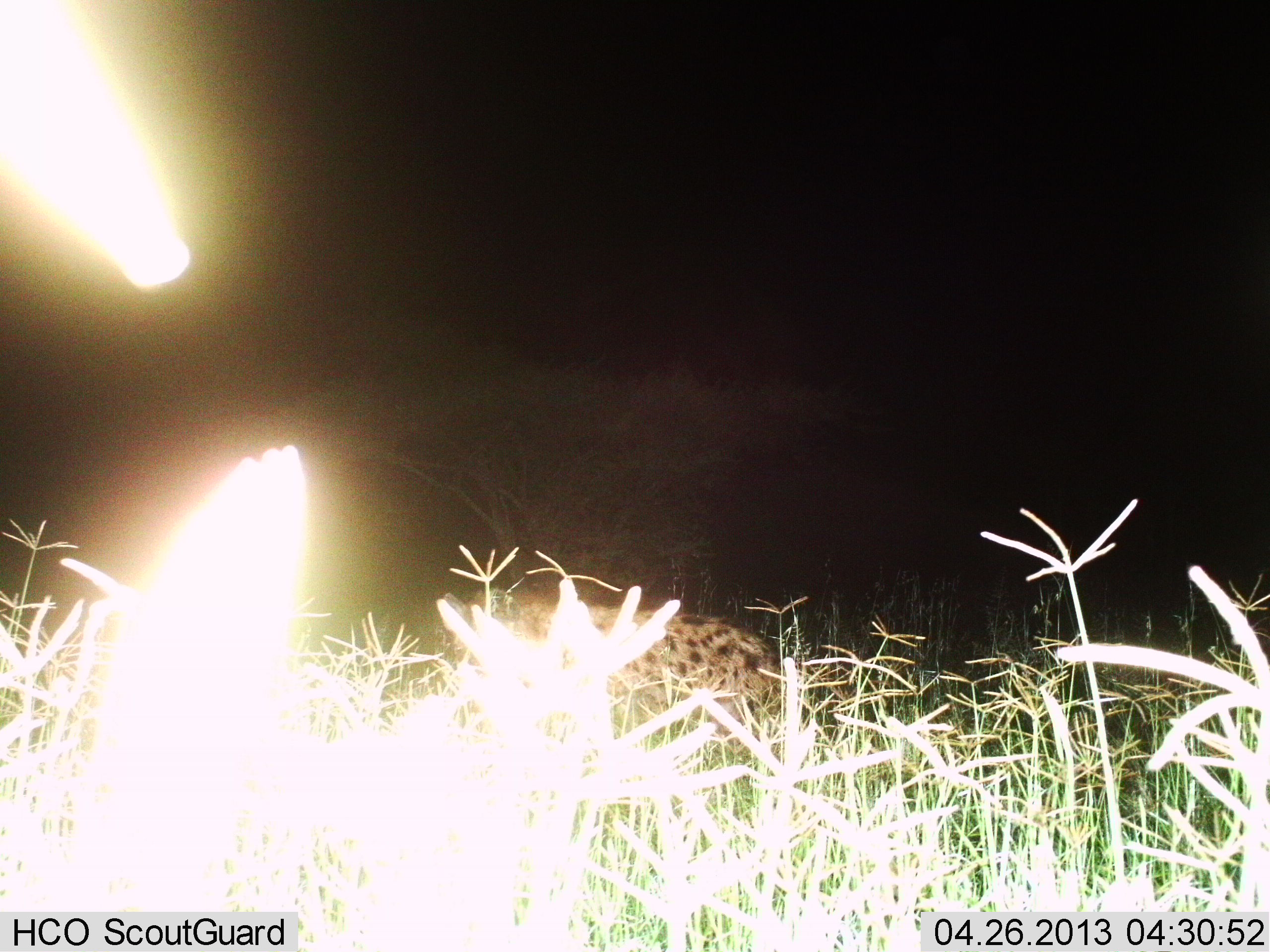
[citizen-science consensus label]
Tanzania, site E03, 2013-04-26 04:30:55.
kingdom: Animalia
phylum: Chordata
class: Mammalia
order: Carnivora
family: Hyaenidae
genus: Crocuta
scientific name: Crocuta crocuta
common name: spotted hyena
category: hyenaspotted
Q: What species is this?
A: Hyenaspotted (spotted hyena) (Crocuta crocuta).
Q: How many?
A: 1.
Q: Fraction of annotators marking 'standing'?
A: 39%.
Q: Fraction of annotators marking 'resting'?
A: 6%.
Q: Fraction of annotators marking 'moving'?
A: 56%.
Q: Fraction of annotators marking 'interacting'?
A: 0%.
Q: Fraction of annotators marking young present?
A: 0%.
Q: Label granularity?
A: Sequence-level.